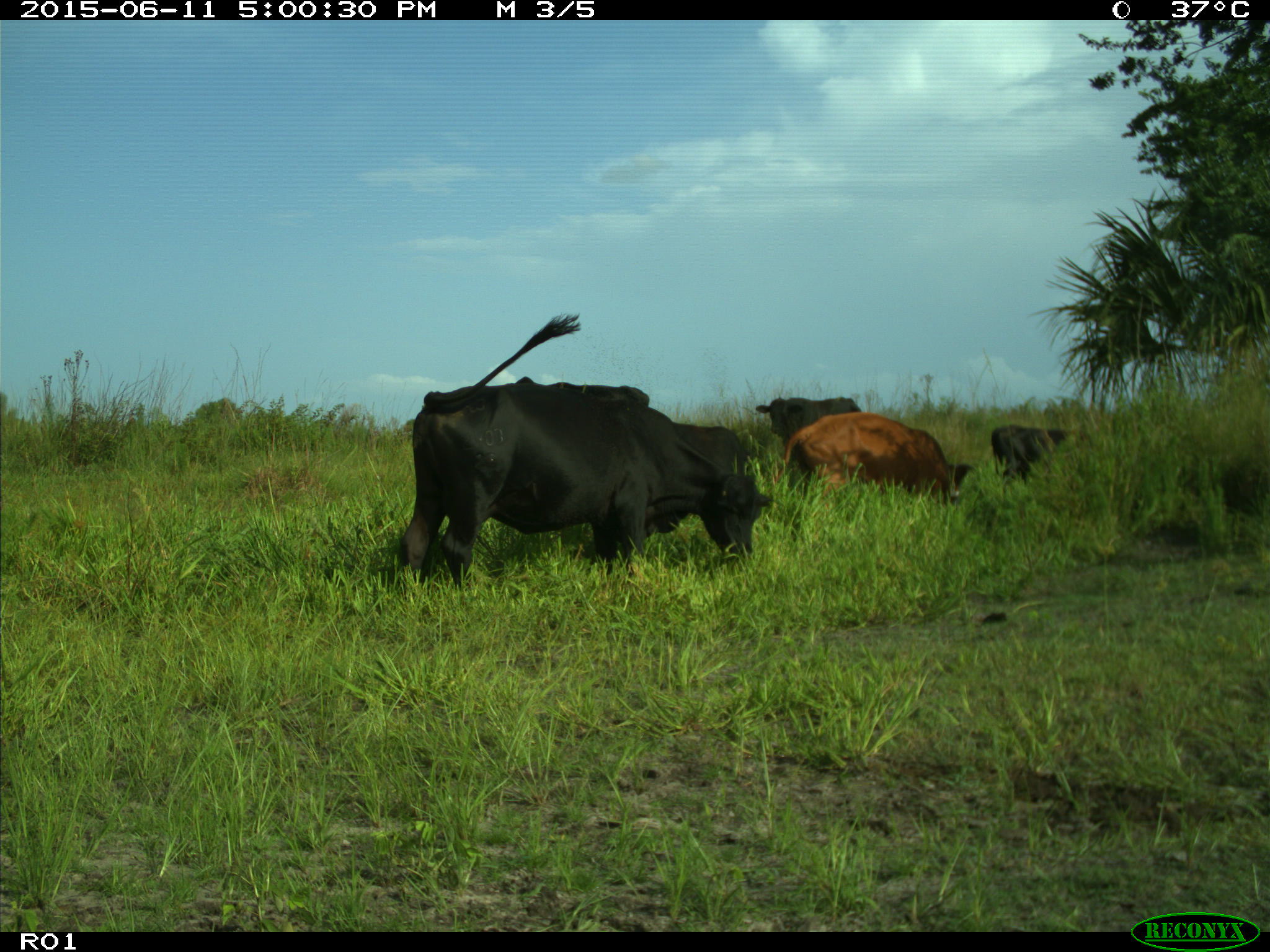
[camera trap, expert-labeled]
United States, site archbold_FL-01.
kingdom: Animalia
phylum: Chordata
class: Mammalia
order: Artiodactyla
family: Bovidae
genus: Bos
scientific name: Bos taurus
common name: domestic cow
Bos taurus (domestic cow).